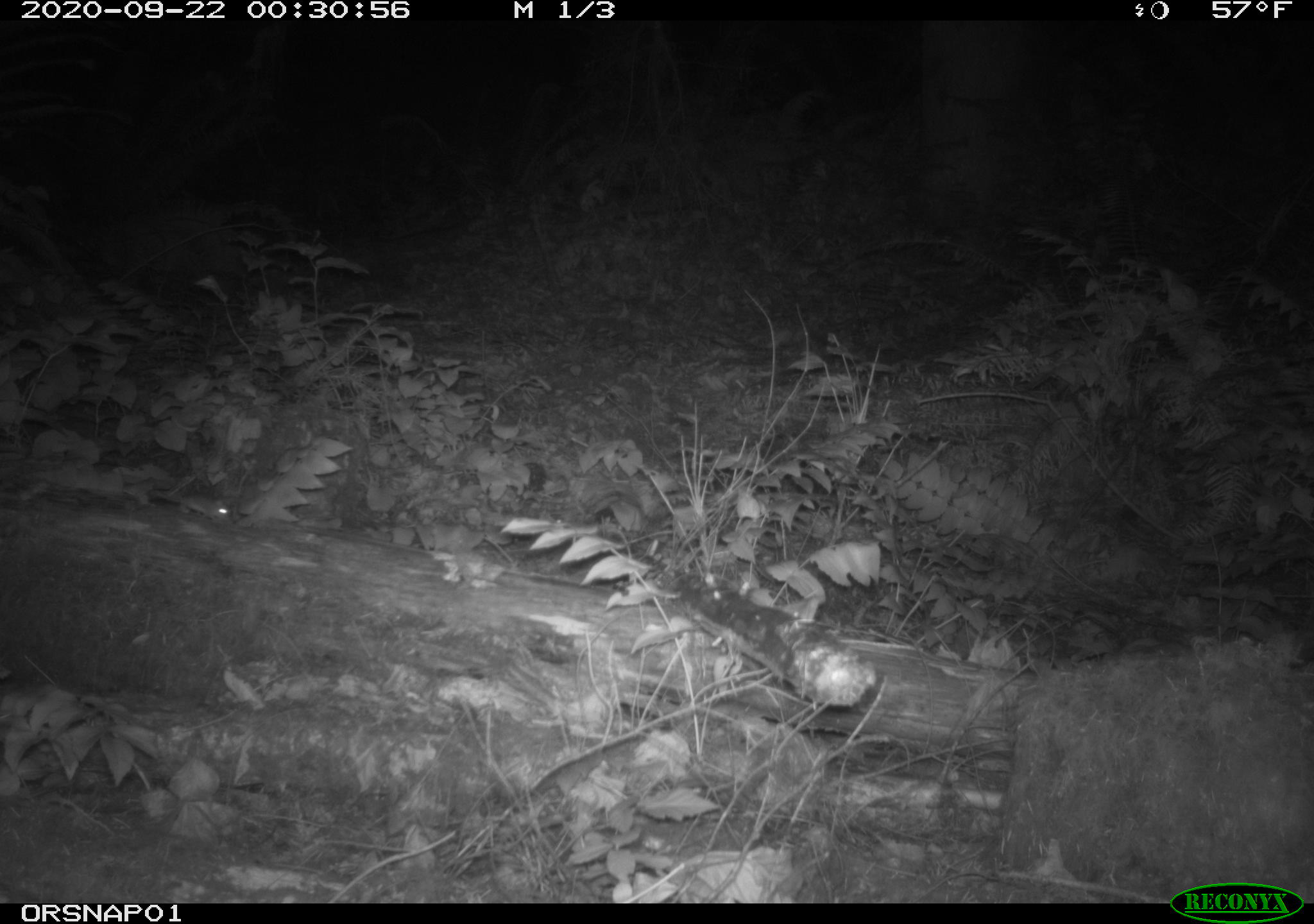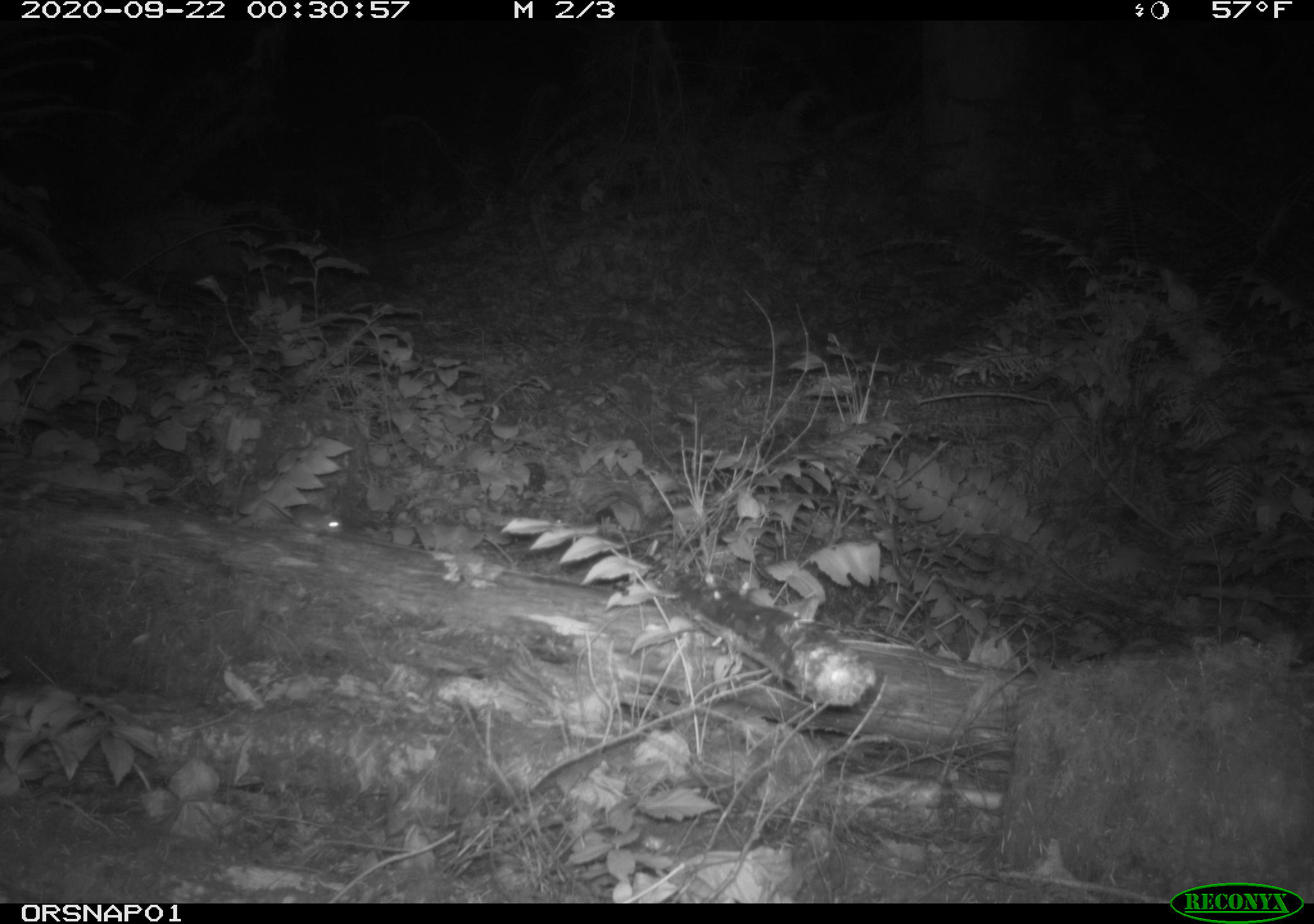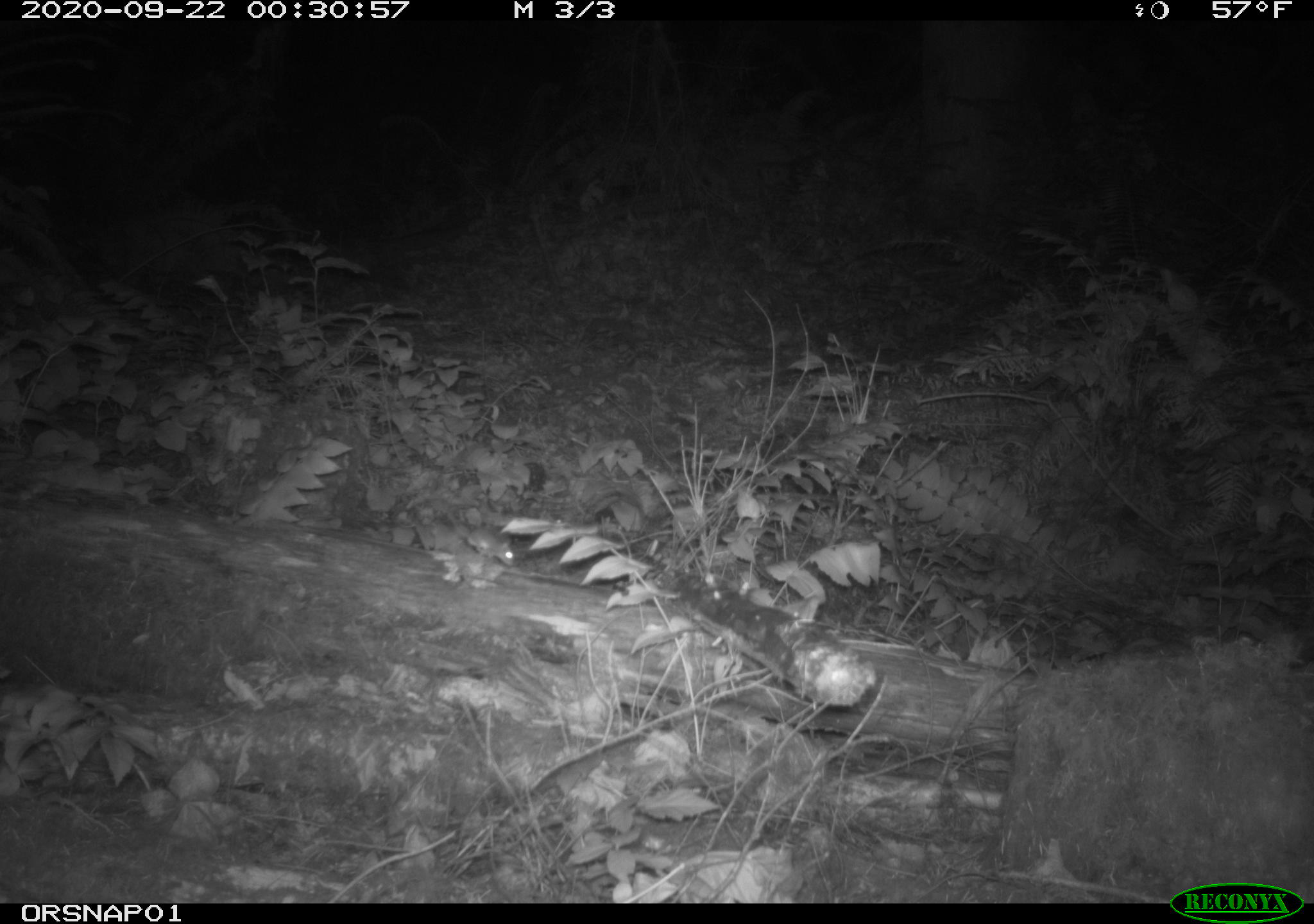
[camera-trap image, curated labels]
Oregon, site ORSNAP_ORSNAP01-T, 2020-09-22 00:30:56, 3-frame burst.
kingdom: Animalia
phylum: Chordata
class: Mammalia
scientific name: Mammalia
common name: small mammal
Small mammal (Mammalia).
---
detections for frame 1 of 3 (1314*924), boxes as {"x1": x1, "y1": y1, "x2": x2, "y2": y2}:
small mammal: {"x1": 133, "y1": 479, "x2": 244, "y2": 531}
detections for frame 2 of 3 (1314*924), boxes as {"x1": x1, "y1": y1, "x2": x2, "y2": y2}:
small mammal: {"x1": 250, "y1": 495, "x2": 348, "y2": 541}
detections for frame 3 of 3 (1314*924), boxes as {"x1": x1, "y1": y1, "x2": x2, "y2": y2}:
small mammal: {"x1": 441, "y1": 505, "x2": 523, "y2": 575}